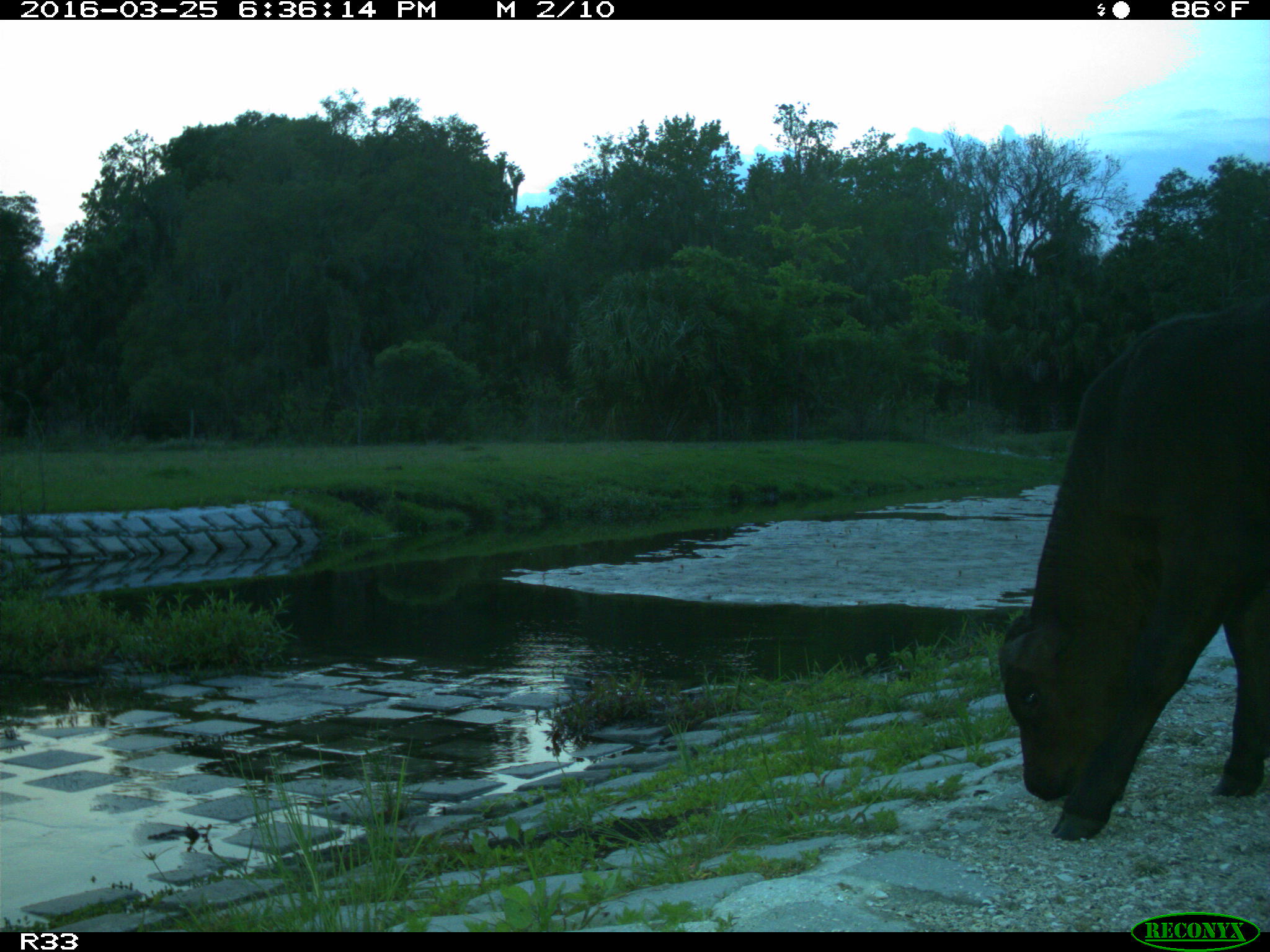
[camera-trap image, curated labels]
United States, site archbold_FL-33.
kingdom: Animalia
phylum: Chordata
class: Mammalia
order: Artiodactyla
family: Bovidae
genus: Bos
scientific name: Bos taurus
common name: domestic cow